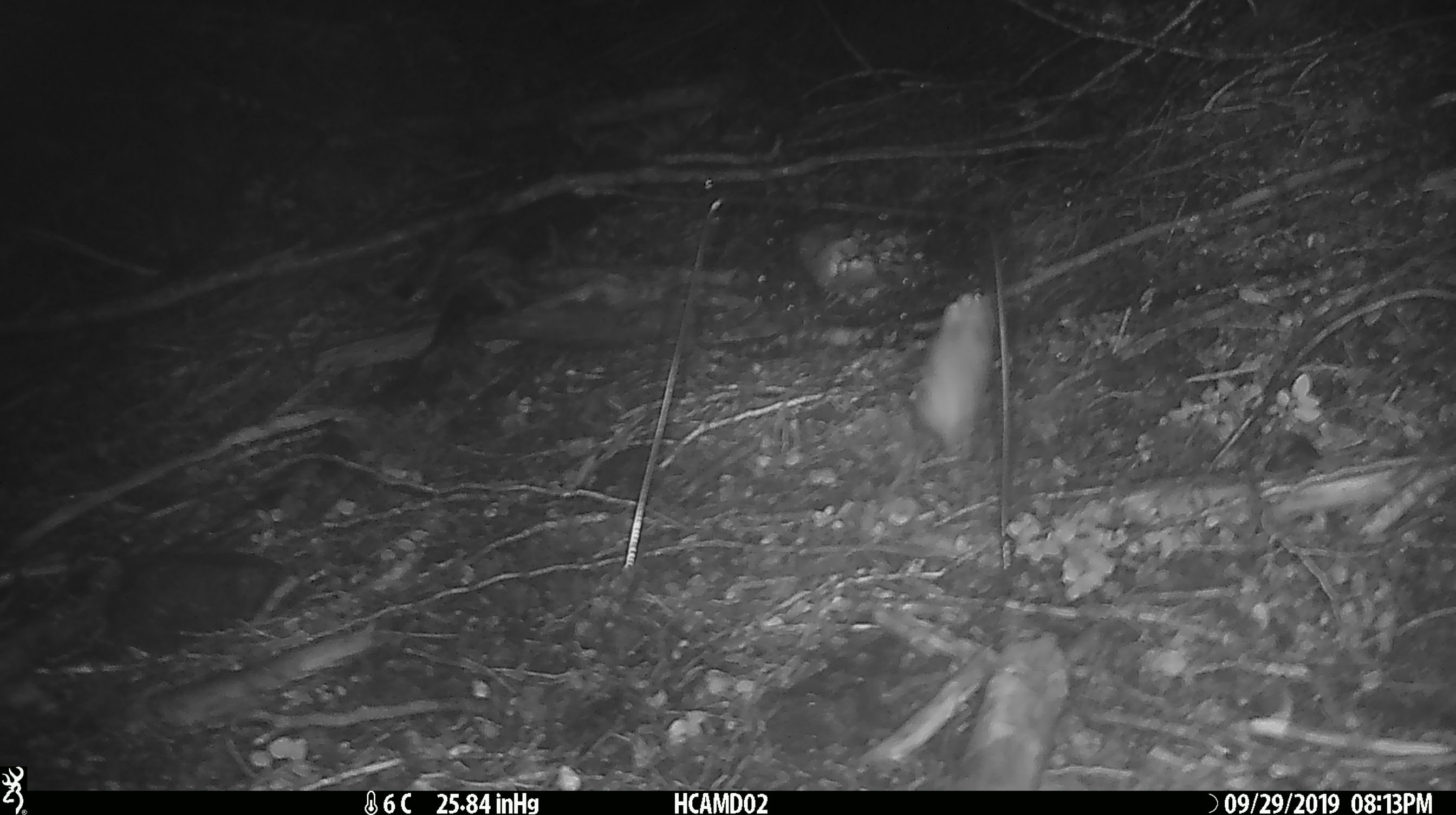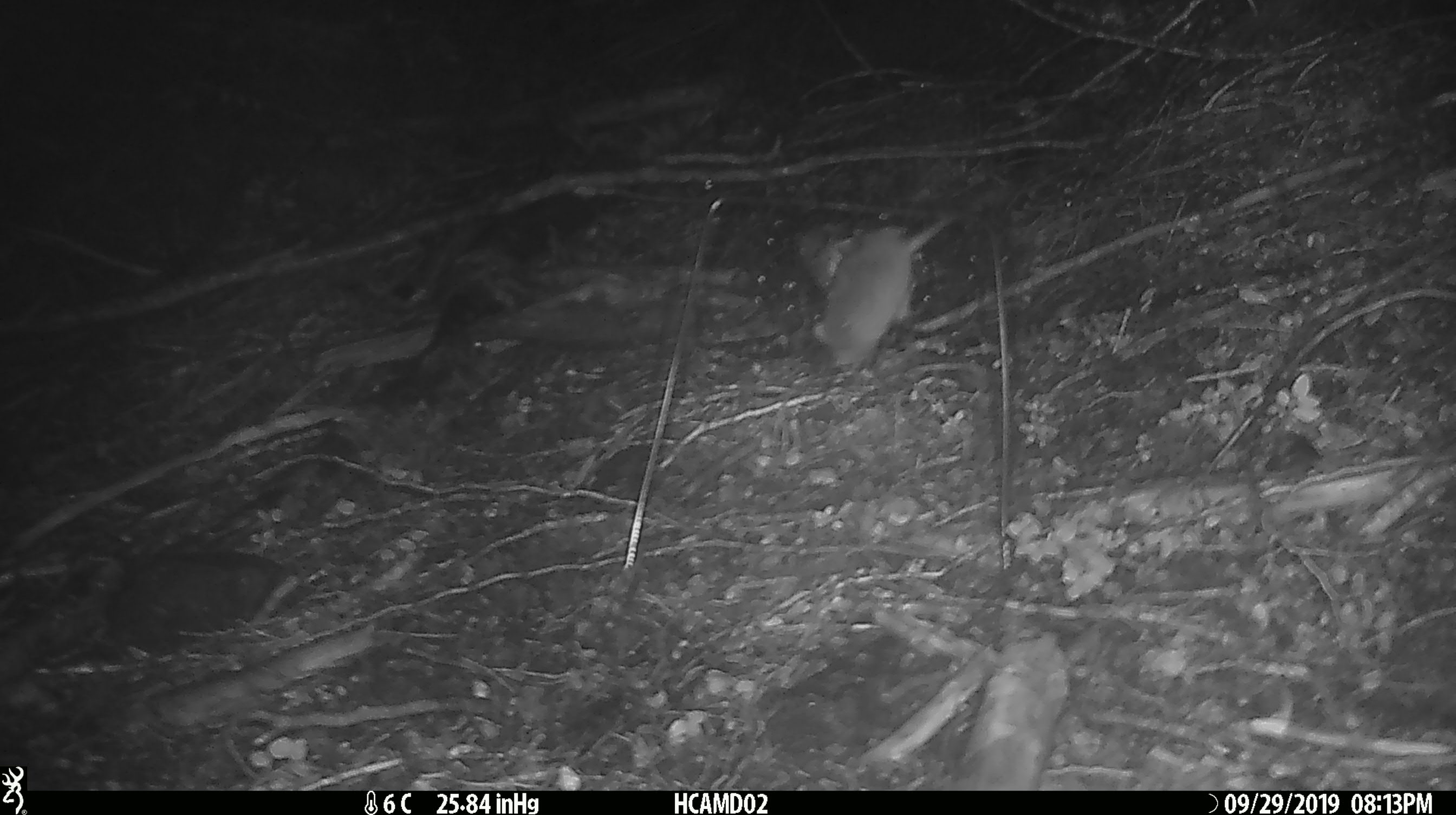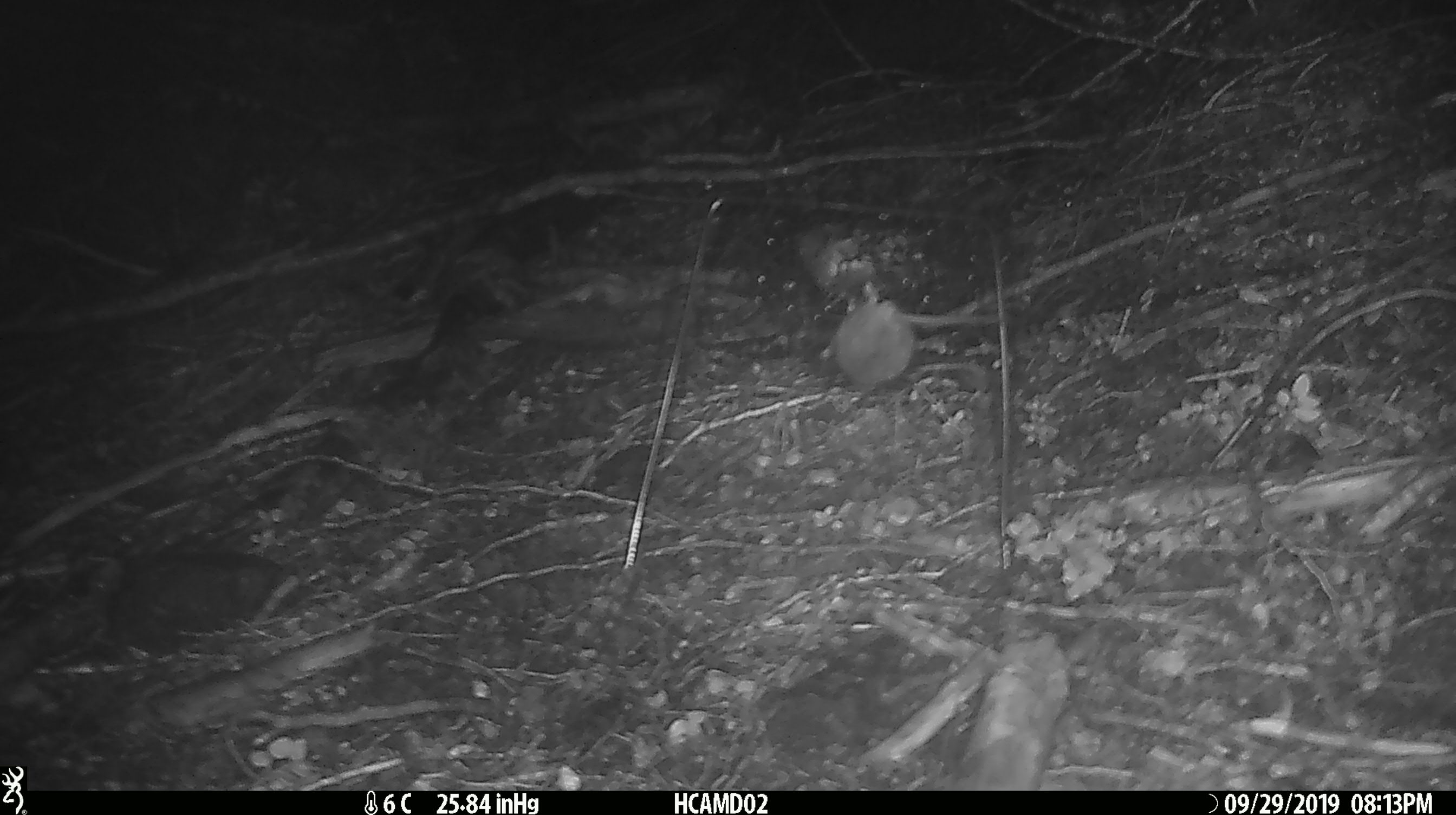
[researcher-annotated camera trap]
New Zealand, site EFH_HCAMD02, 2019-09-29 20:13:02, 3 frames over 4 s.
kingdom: Animalia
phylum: Chordata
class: Mammalia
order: Rodentia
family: Muridae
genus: Mus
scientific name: Mus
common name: mouse